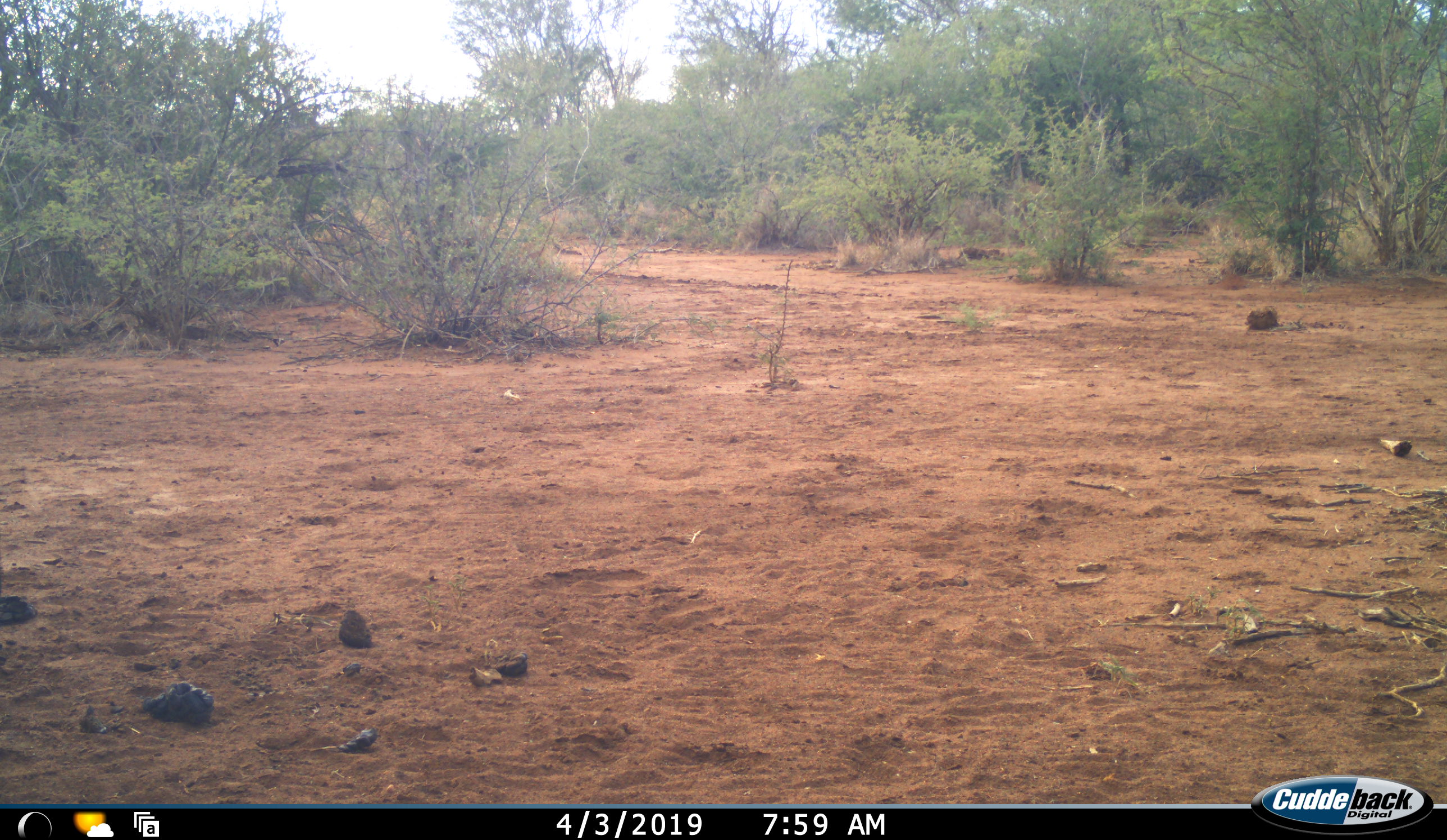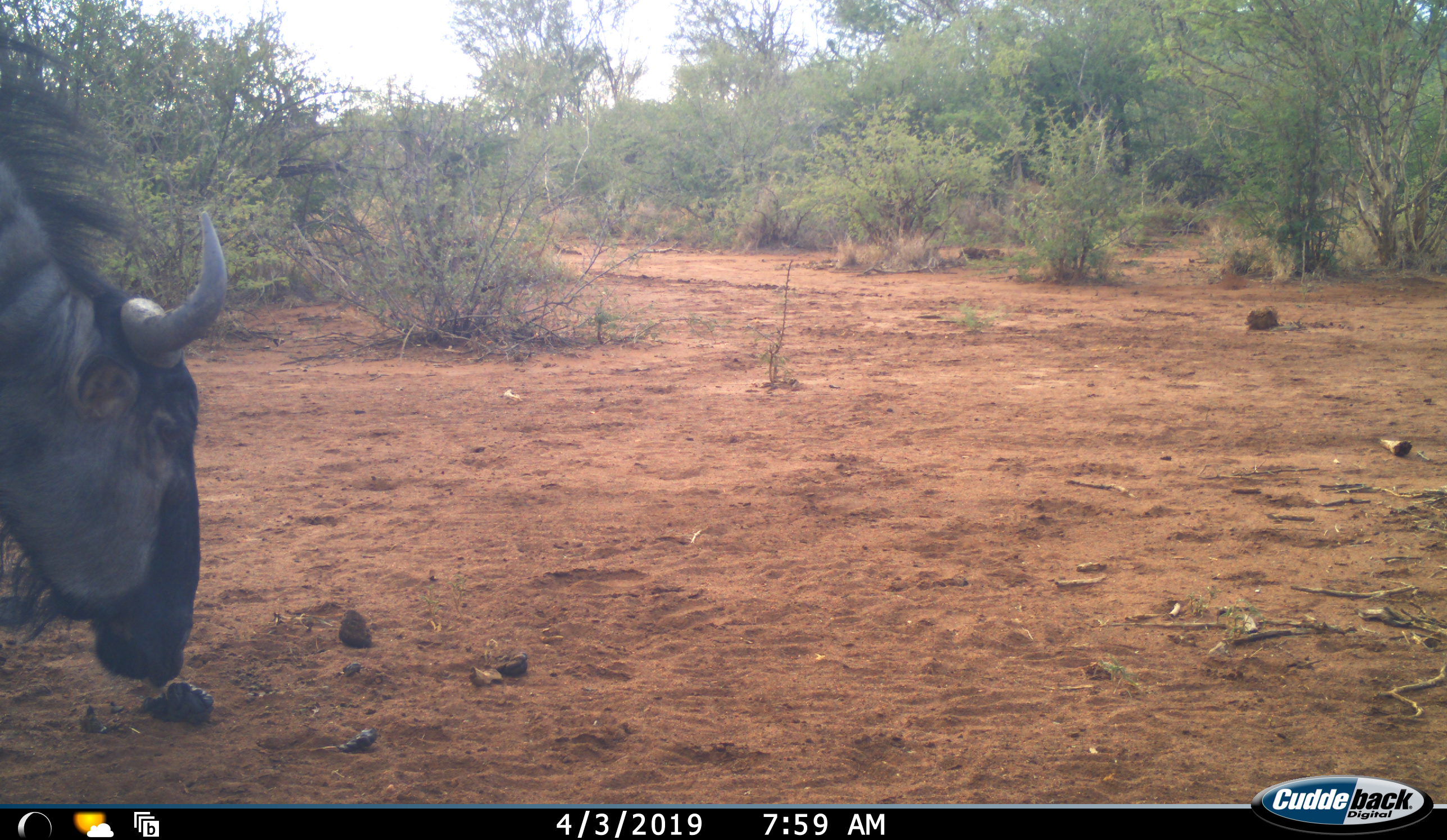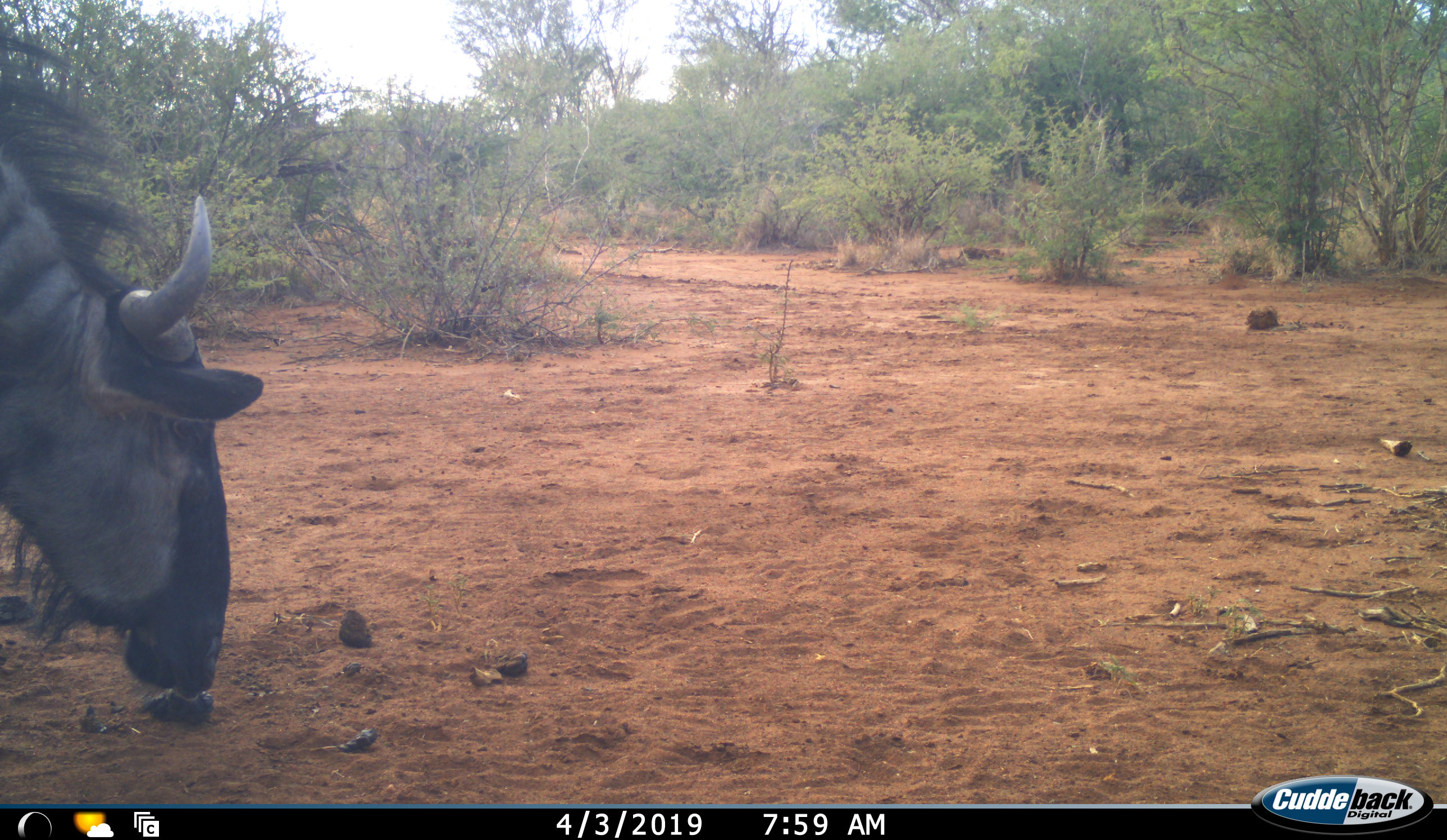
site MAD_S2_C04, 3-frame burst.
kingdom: Animalia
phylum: Chordata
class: Mammalia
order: Artiodactyla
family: Bovidae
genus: Connochaetes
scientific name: Connochaetes taurinus taurinus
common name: blue wildebeest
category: wildebeestblue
Wildebeestblue (blue wildebeest) (Connochaetes taurinus taurinus), count 1. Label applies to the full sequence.